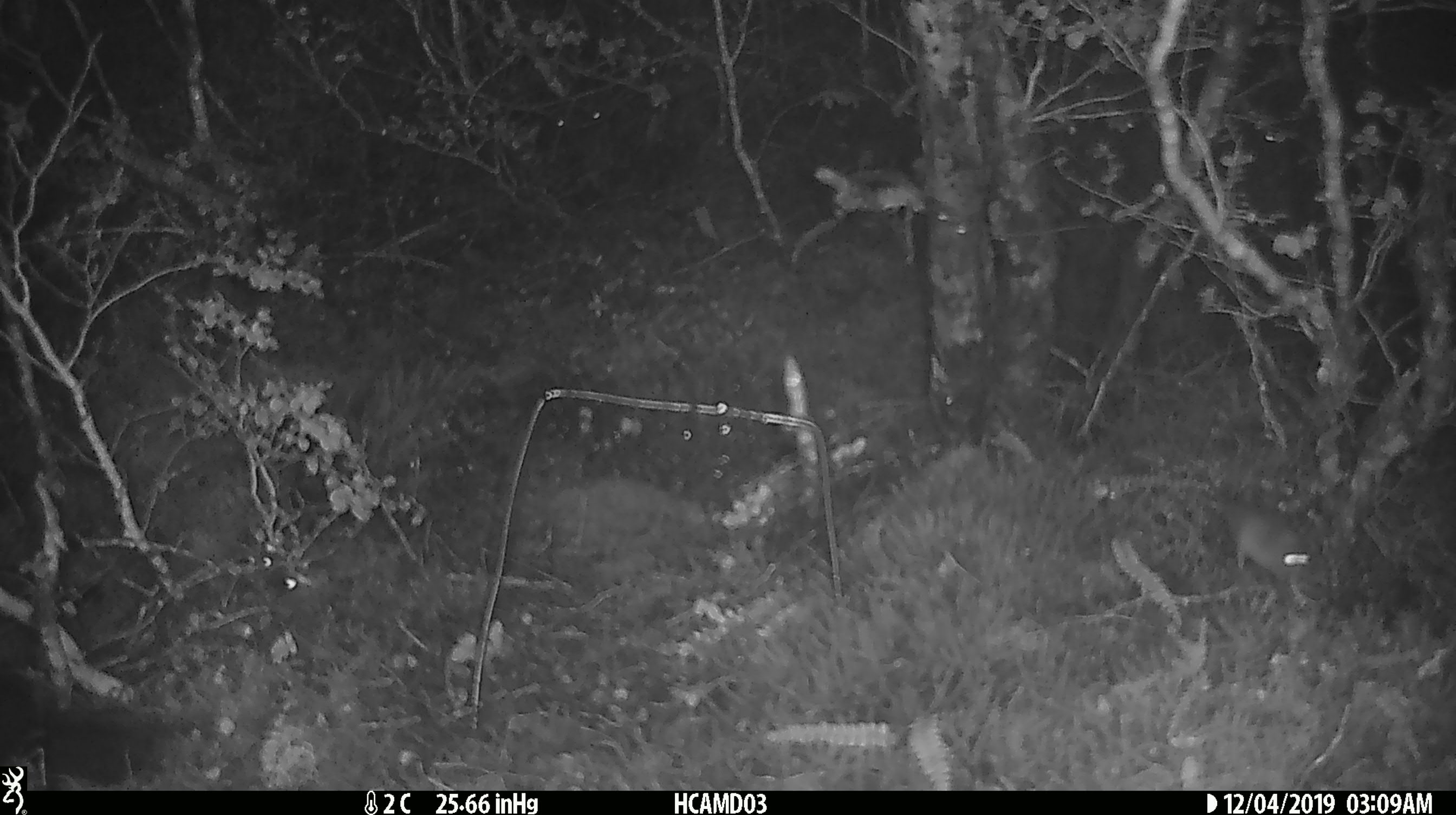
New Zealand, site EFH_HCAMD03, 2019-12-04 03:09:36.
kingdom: Animalia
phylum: Chordata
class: Mammalia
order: Rodentia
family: Muridae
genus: Mus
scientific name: Mus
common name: mouse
Mouse (Mus).